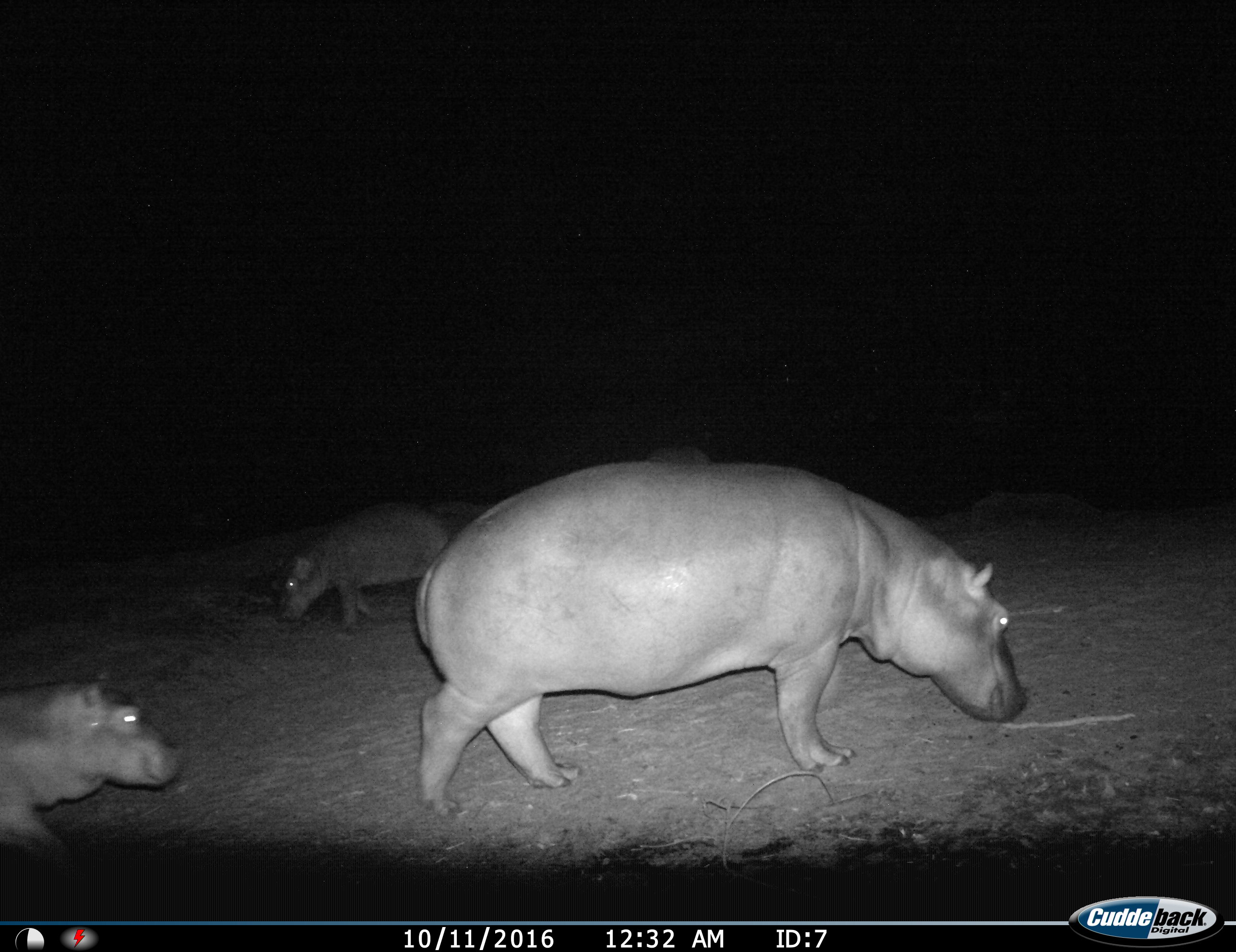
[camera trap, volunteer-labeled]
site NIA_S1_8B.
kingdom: Animalia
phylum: Chordata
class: Mammalia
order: Artiodactyla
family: Hippopotamidae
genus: Hippopotamus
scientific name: Hippopotamus amphibius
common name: hippopotamus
Hippopotamus (Hippopotamus amphibius), count 3. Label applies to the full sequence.